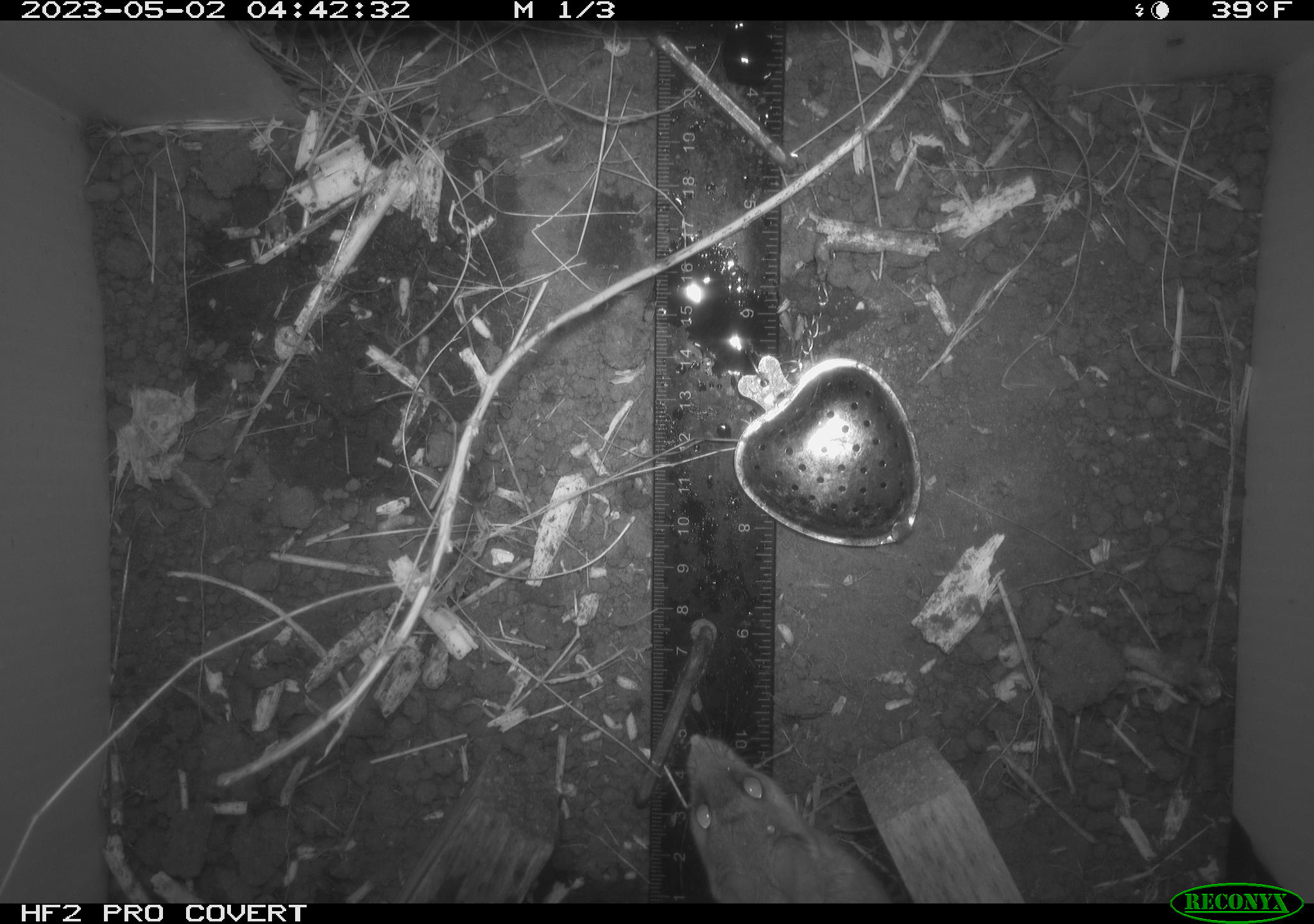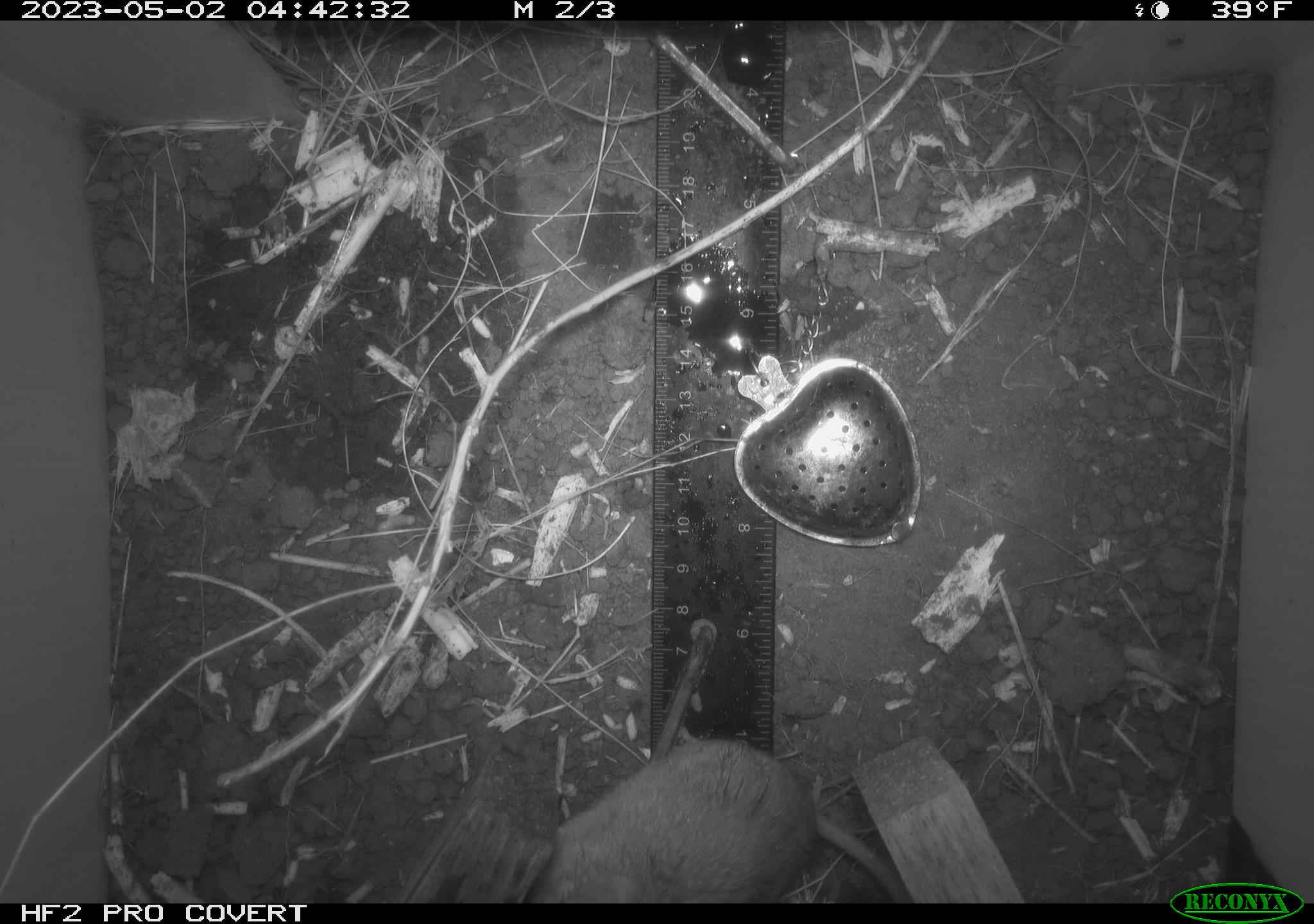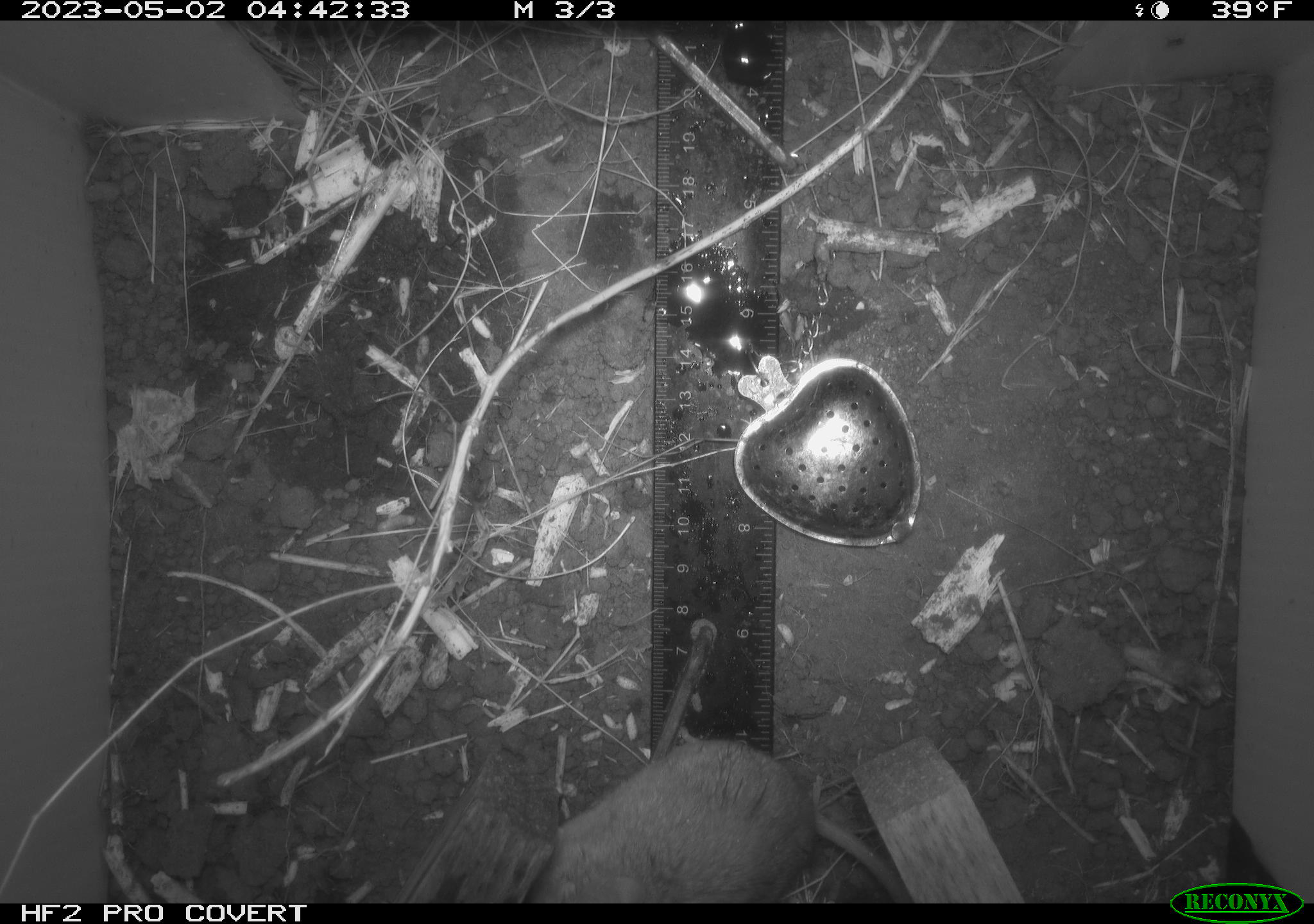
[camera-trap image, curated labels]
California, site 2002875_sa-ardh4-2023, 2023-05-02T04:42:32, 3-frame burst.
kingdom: Animalia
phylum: Chordata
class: Mammalia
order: Rodentia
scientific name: Rodentia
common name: mouse species